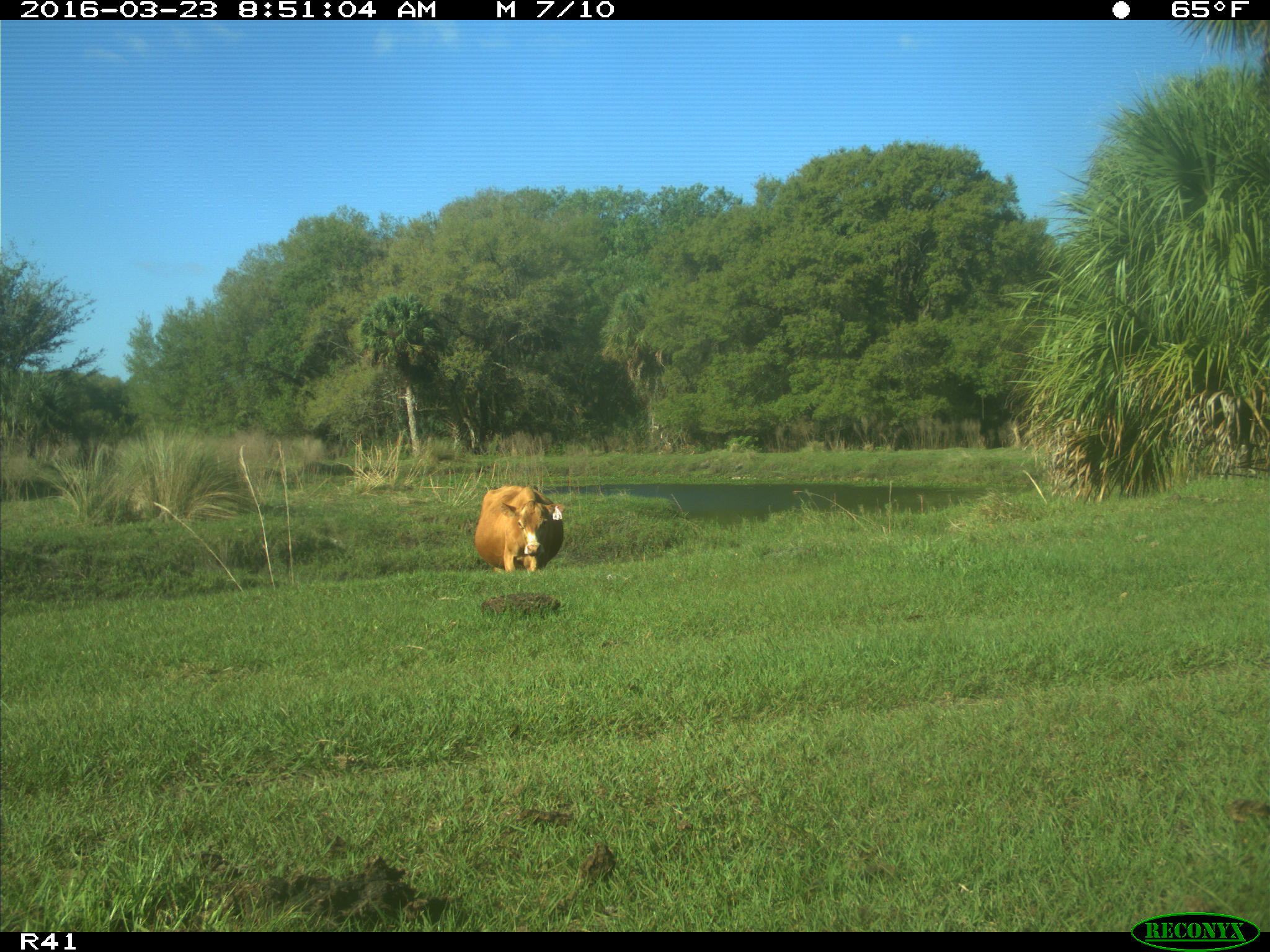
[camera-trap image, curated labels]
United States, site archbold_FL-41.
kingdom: Animalia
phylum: Chordata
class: Mammalia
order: Artiodactyla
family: Bovidae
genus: Bos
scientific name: Bos taurus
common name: domestic cow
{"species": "Bos taurus (domestic cow)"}